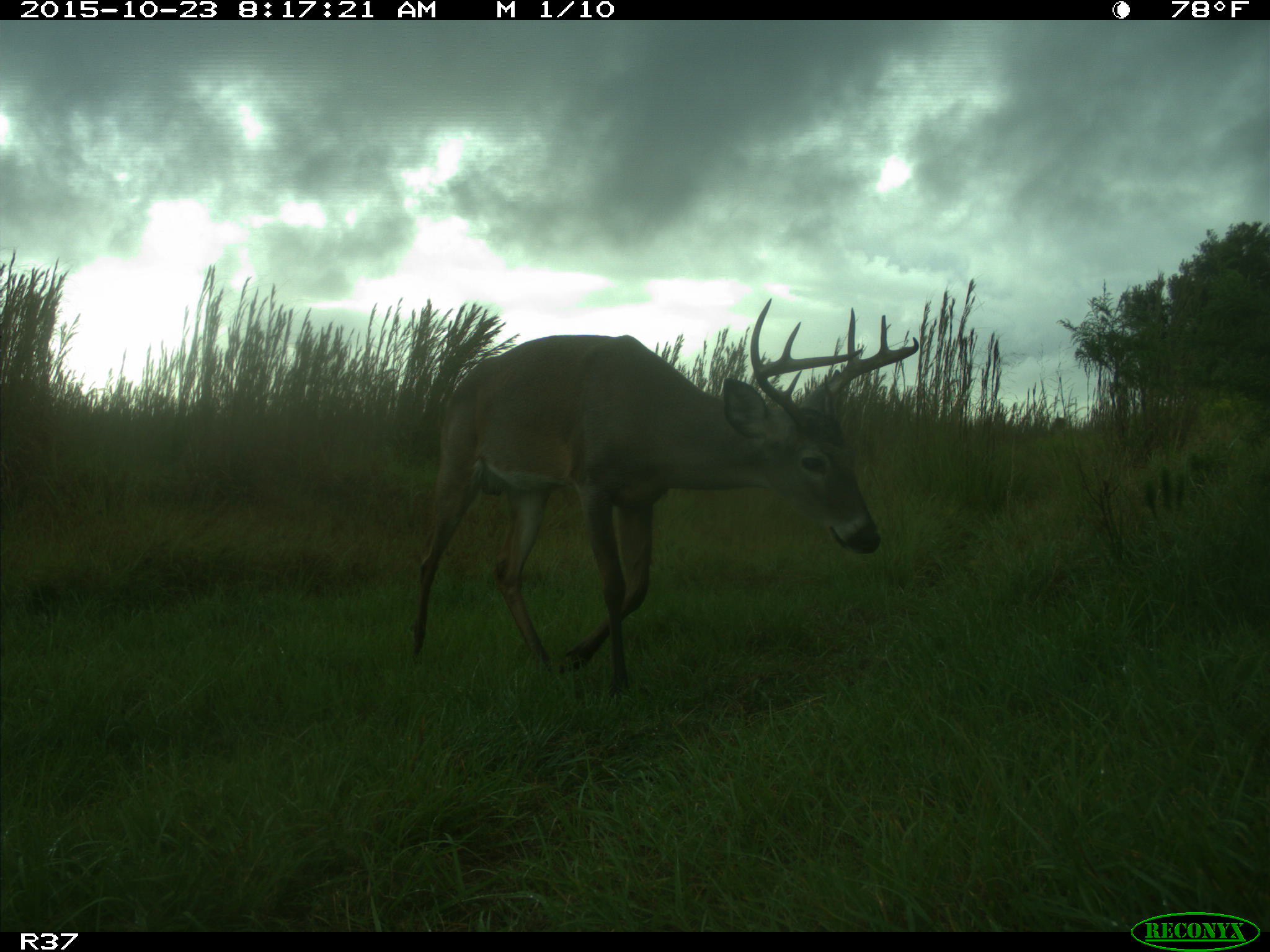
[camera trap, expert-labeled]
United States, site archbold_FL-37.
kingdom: Animalia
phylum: Chordata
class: Mammalia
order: Artiodactyla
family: Cervidae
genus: Odocoileus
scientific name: Odocoileus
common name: deer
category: unidentified deer